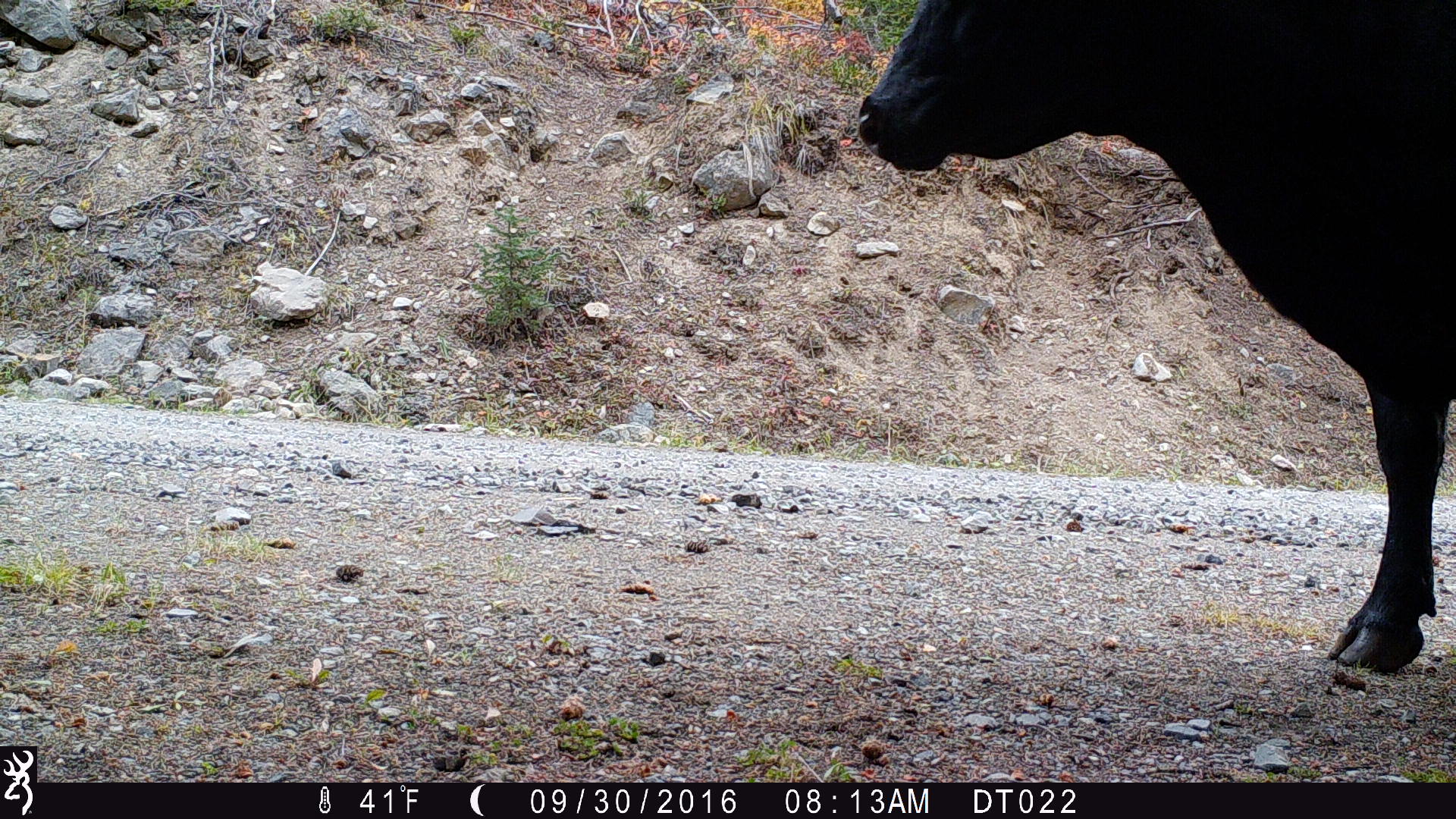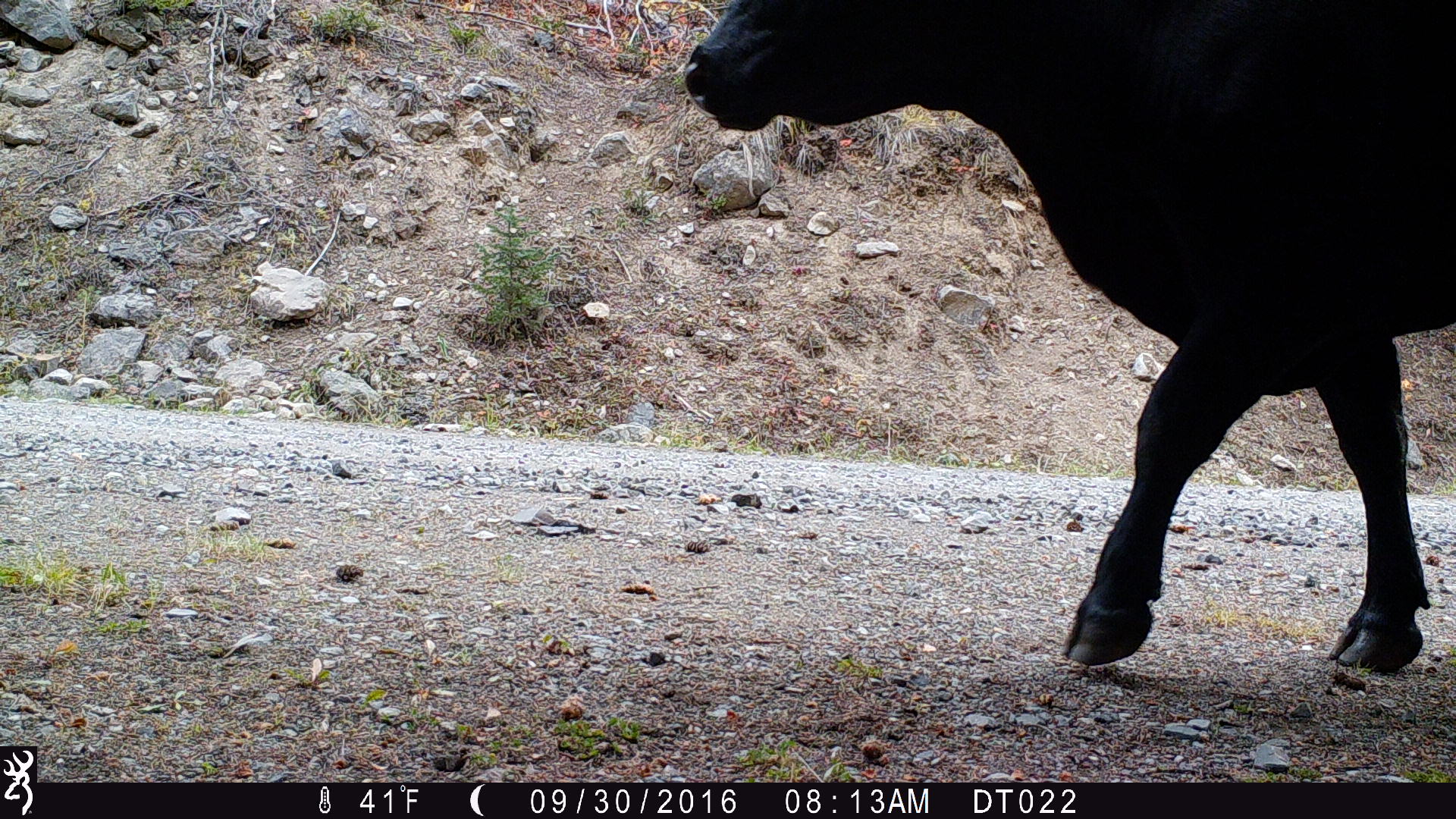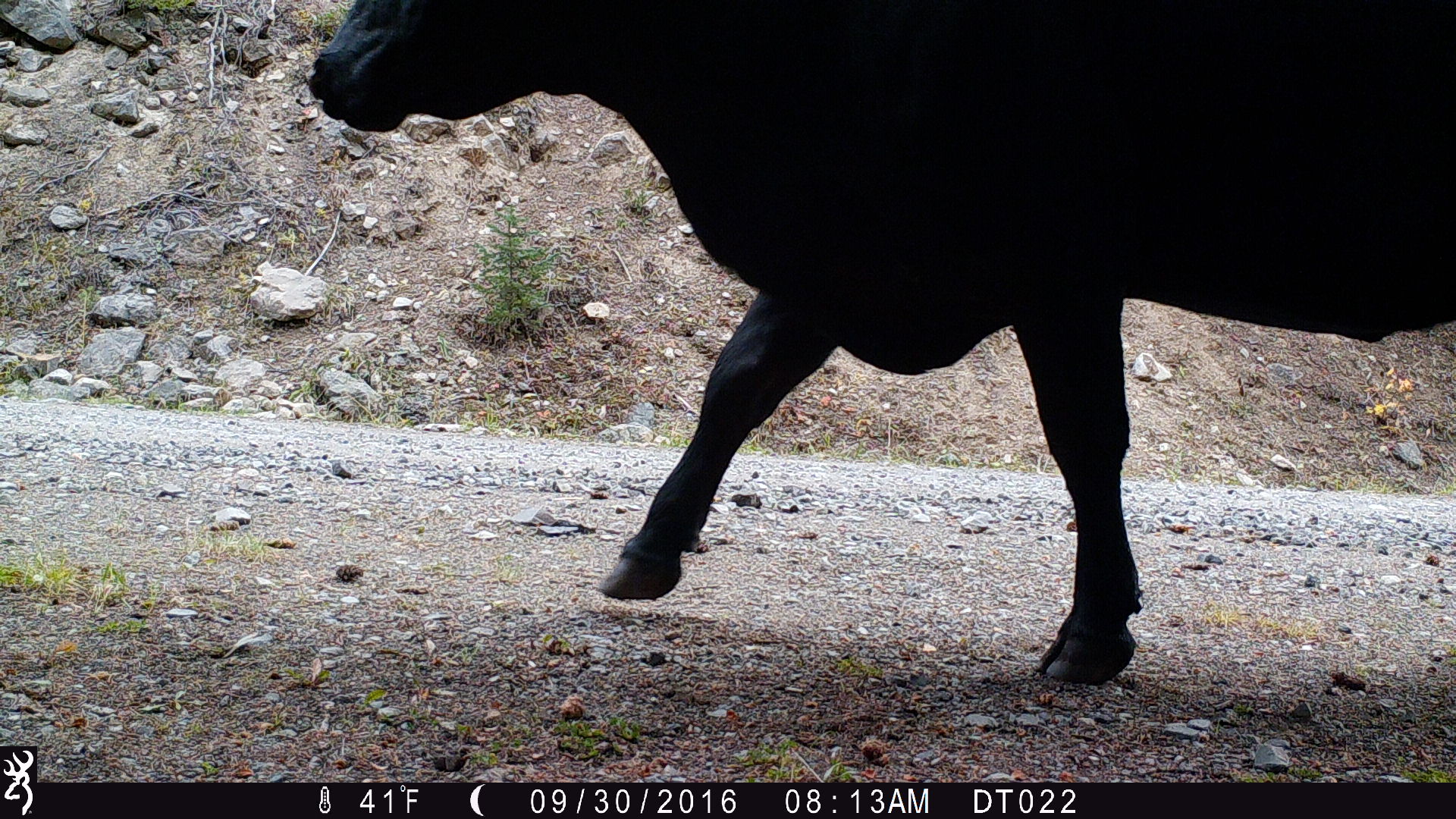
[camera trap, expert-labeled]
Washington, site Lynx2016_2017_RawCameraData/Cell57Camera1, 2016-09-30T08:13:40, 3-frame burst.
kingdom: Animalia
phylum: Chordata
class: Mammalia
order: Artiodactyla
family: Bovidae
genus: Bos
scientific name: Bos taurus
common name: domestic cattle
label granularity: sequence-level